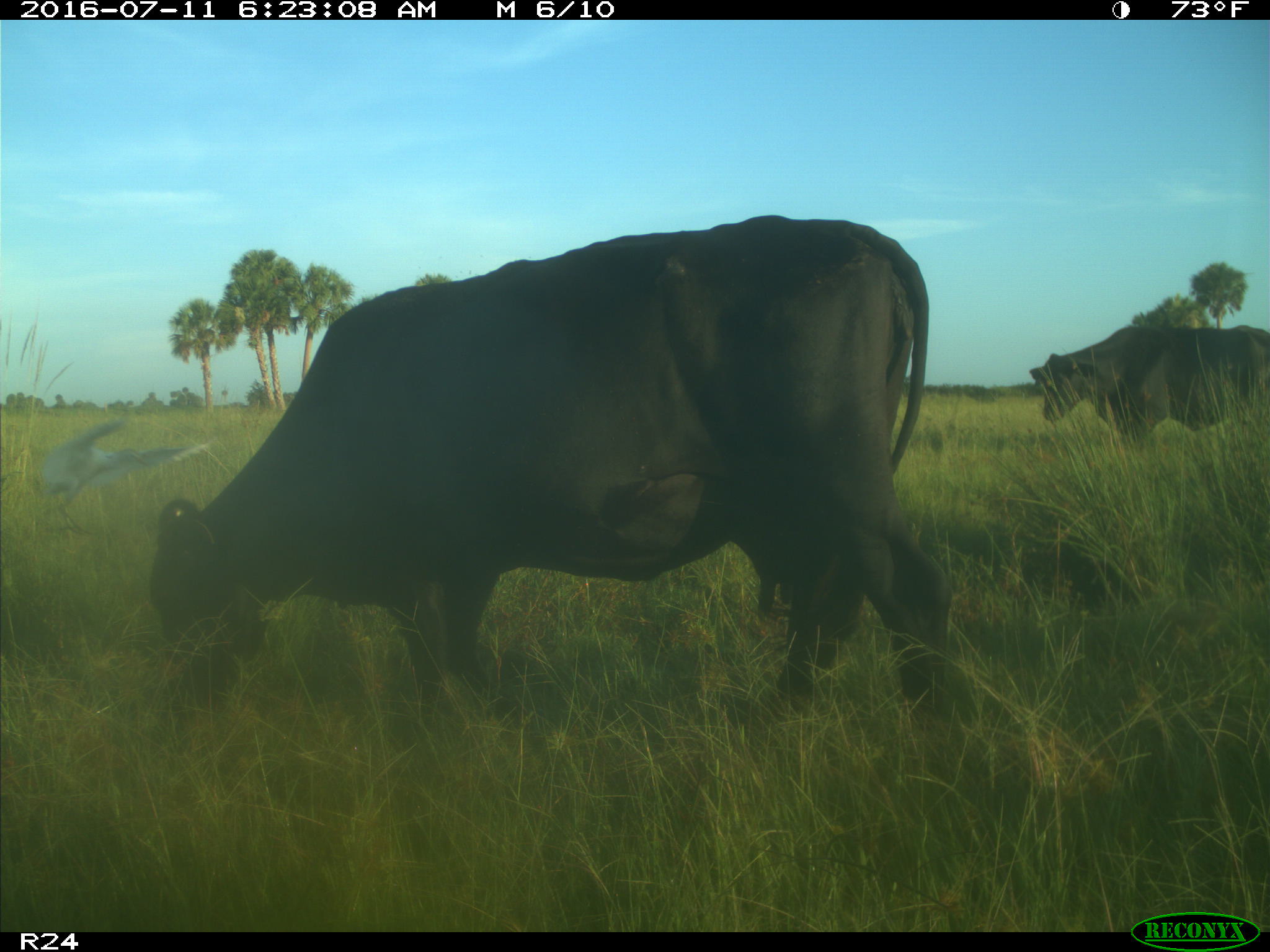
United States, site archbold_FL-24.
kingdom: Animalia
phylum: Chordata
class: Mammalia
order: Artiodactyla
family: Bovidae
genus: Bos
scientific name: Bos taurus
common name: domestic cow